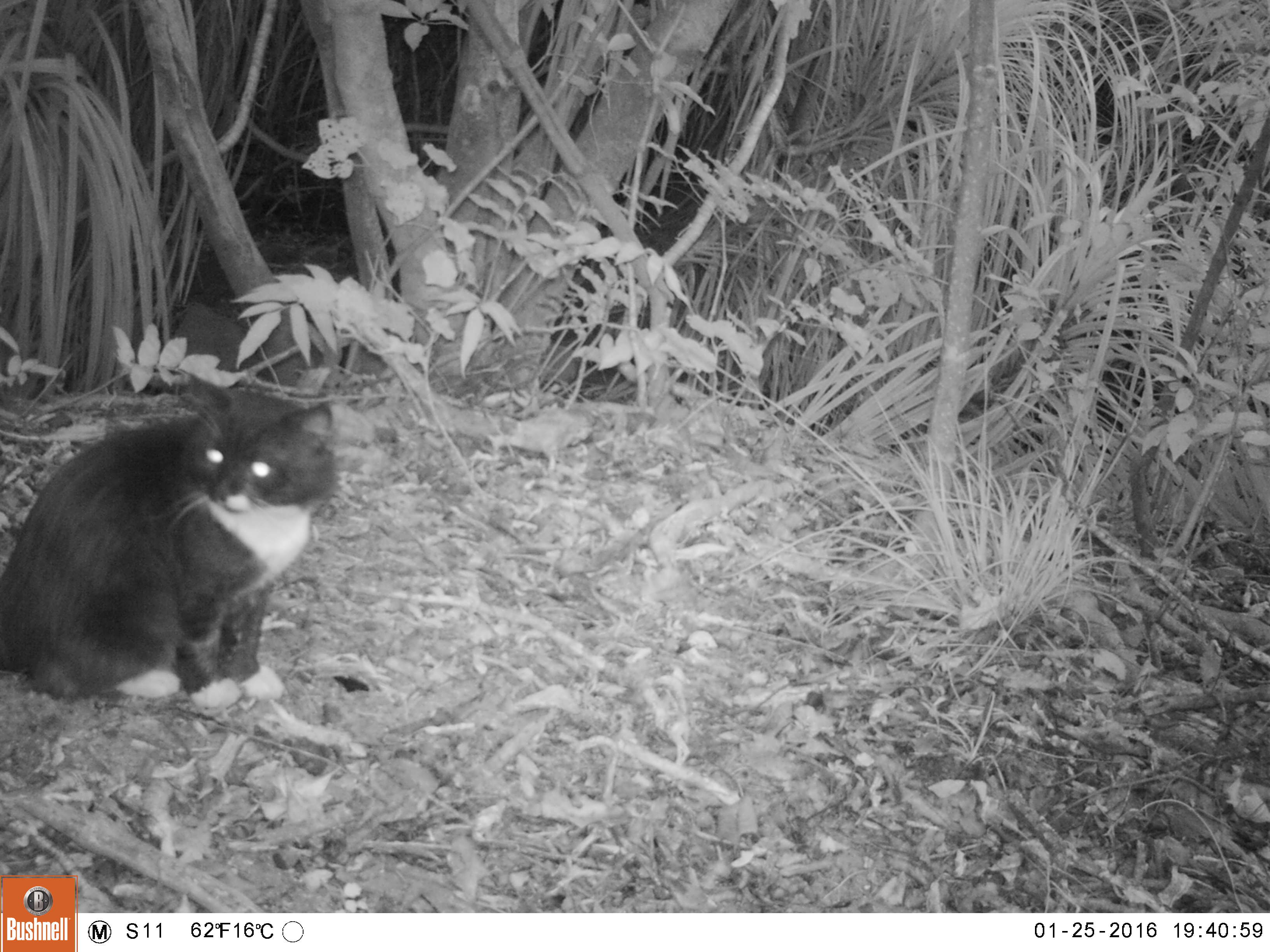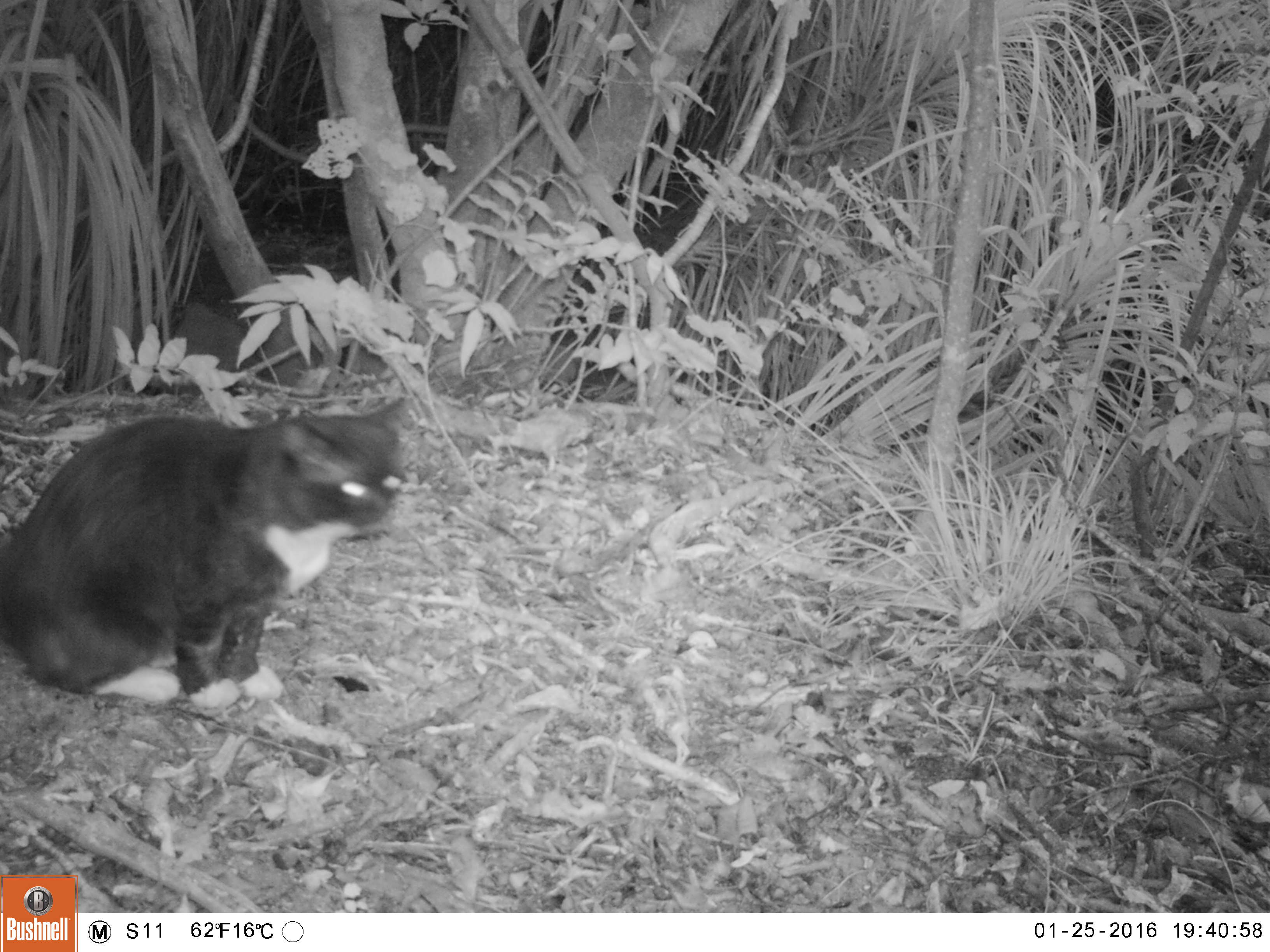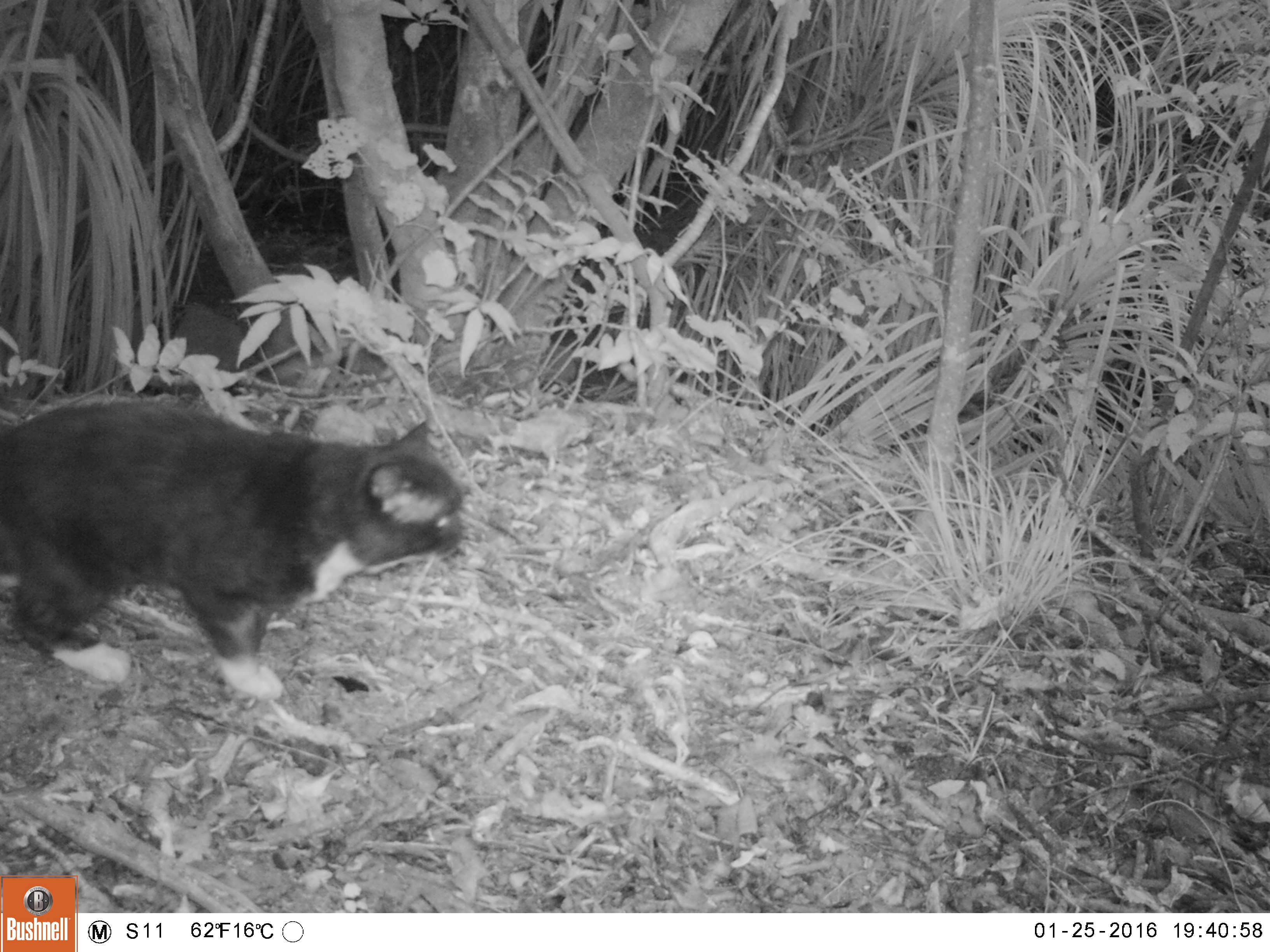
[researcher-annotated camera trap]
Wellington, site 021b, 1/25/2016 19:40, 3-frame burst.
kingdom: Animalia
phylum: Chordata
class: Mammalia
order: Carnivora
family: Felidae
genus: Felis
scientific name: Felis catus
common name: cat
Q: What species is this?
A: Cat (Felis catus).